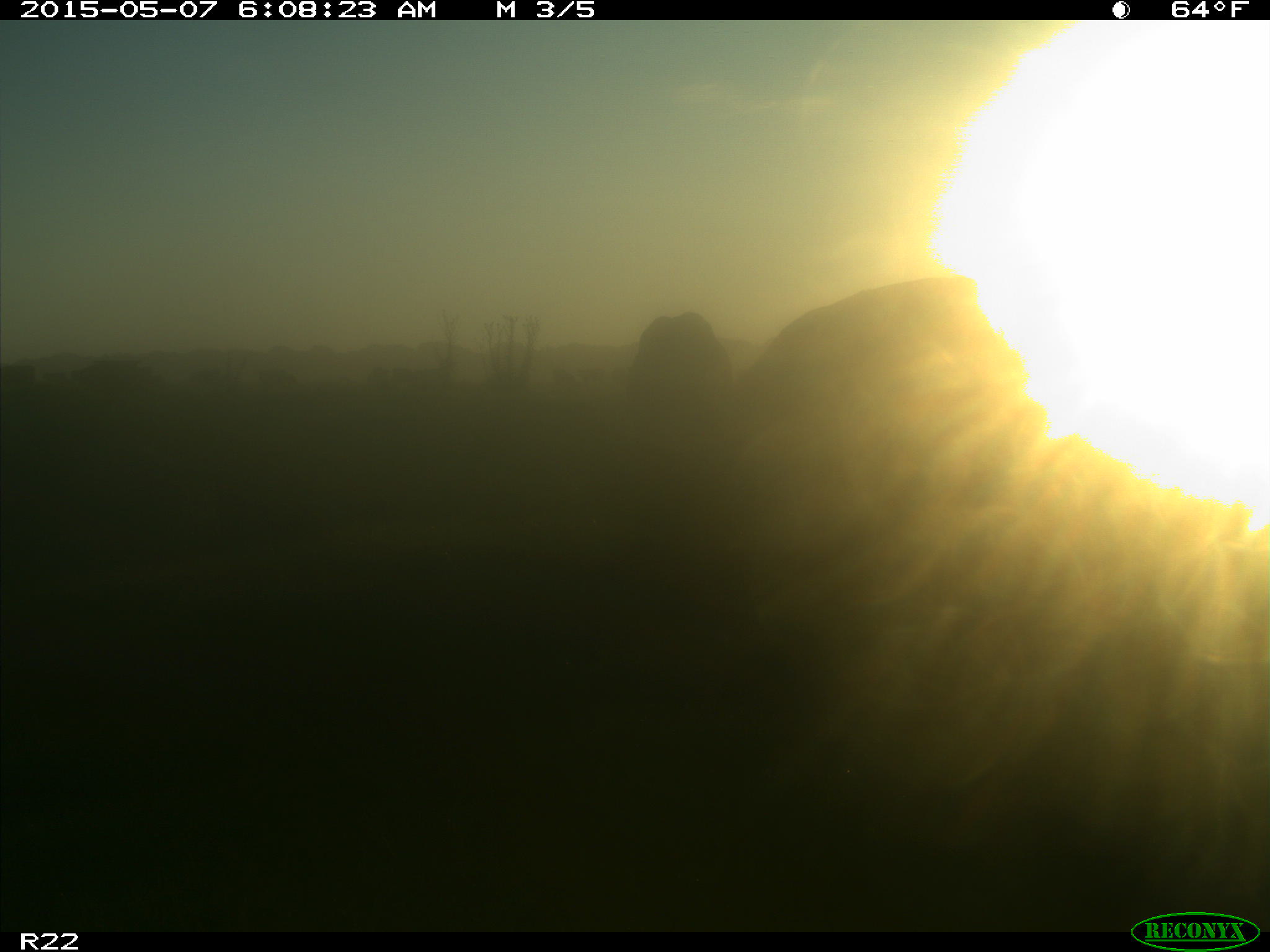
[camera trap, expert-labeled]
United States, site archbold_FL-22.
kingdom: Animalia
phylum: Chordata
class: Mammalia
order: Artiodactyla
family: Bovidae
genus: Bos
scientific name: Bos taurus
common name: domestic cow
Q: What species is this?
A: Bos taurus (domestic cow).